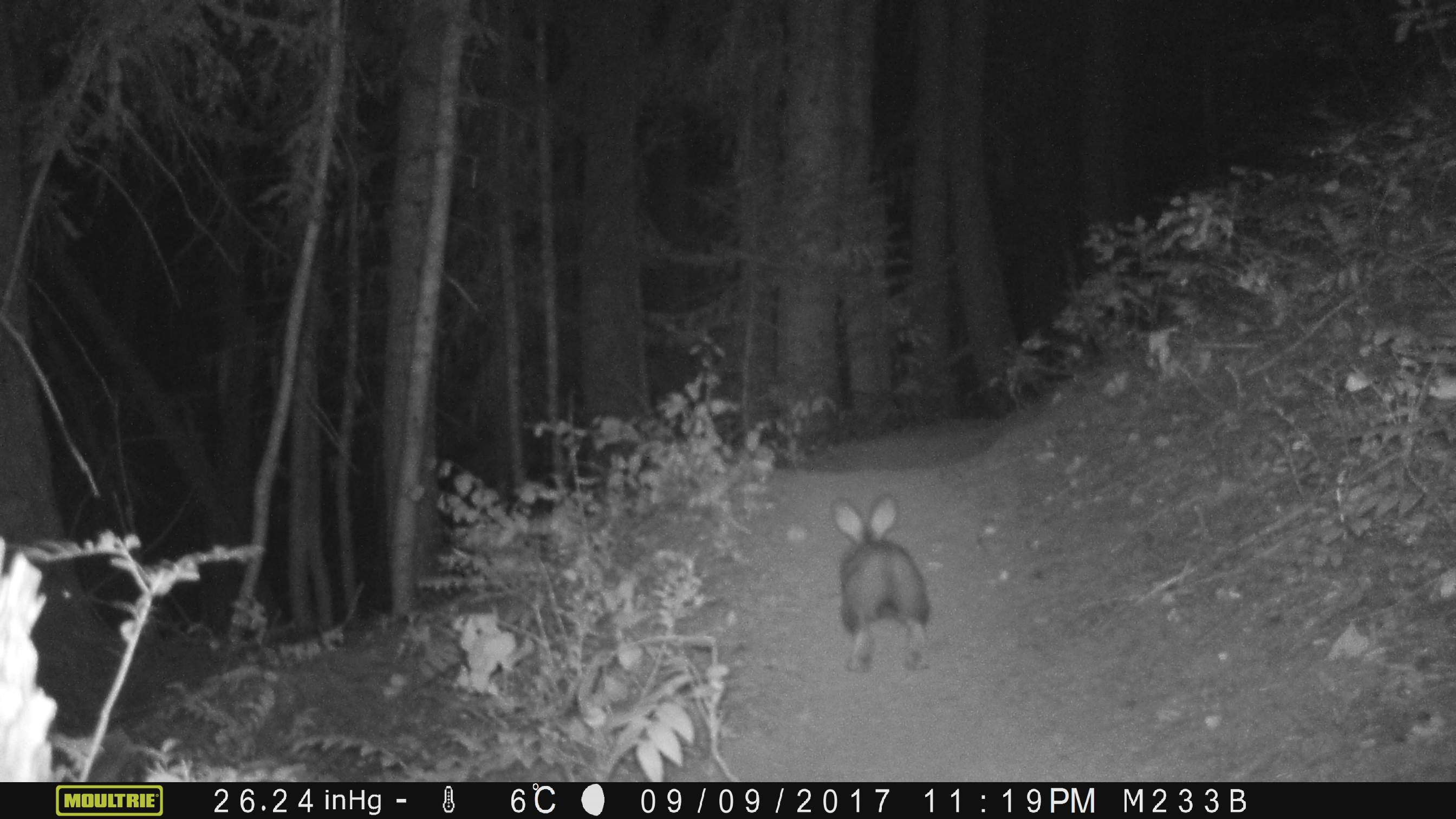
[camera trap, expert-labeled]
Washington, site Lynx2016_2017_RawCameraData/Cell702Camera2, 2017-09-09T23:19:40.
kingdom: Animalia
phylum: Chordata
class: Mammalia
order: Lagomorpha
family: Leporidae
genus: Lepus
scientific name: Lepus americanus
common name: snowshoe hare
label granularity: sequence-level